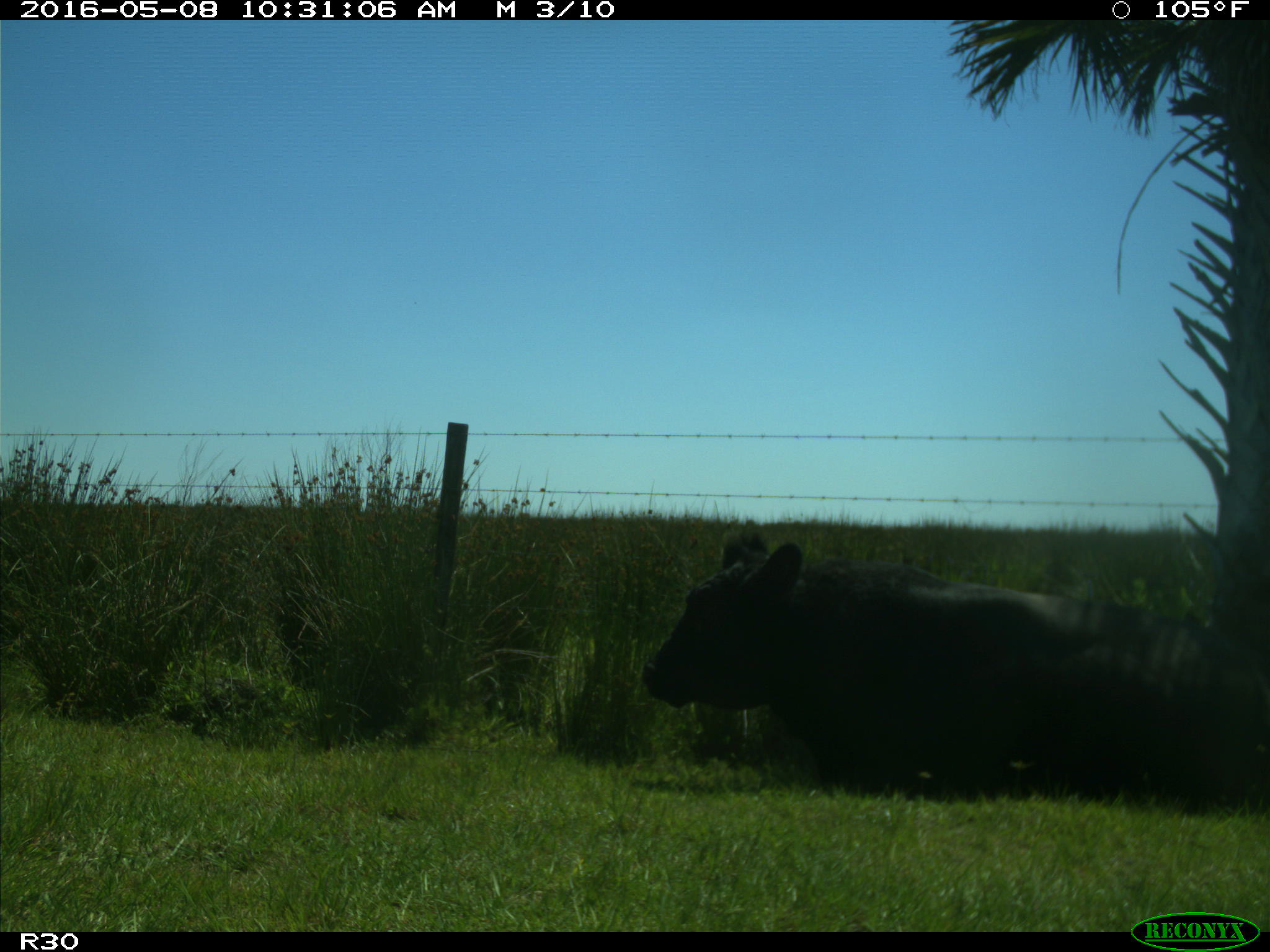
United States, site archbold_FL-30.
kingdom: Animalia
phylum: Chordata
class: Mammalia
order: Artiodactyla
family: Bovidae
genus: Bos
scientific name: Bos taurus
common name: domestic cow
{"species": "Bos taurus (domestic cow)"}